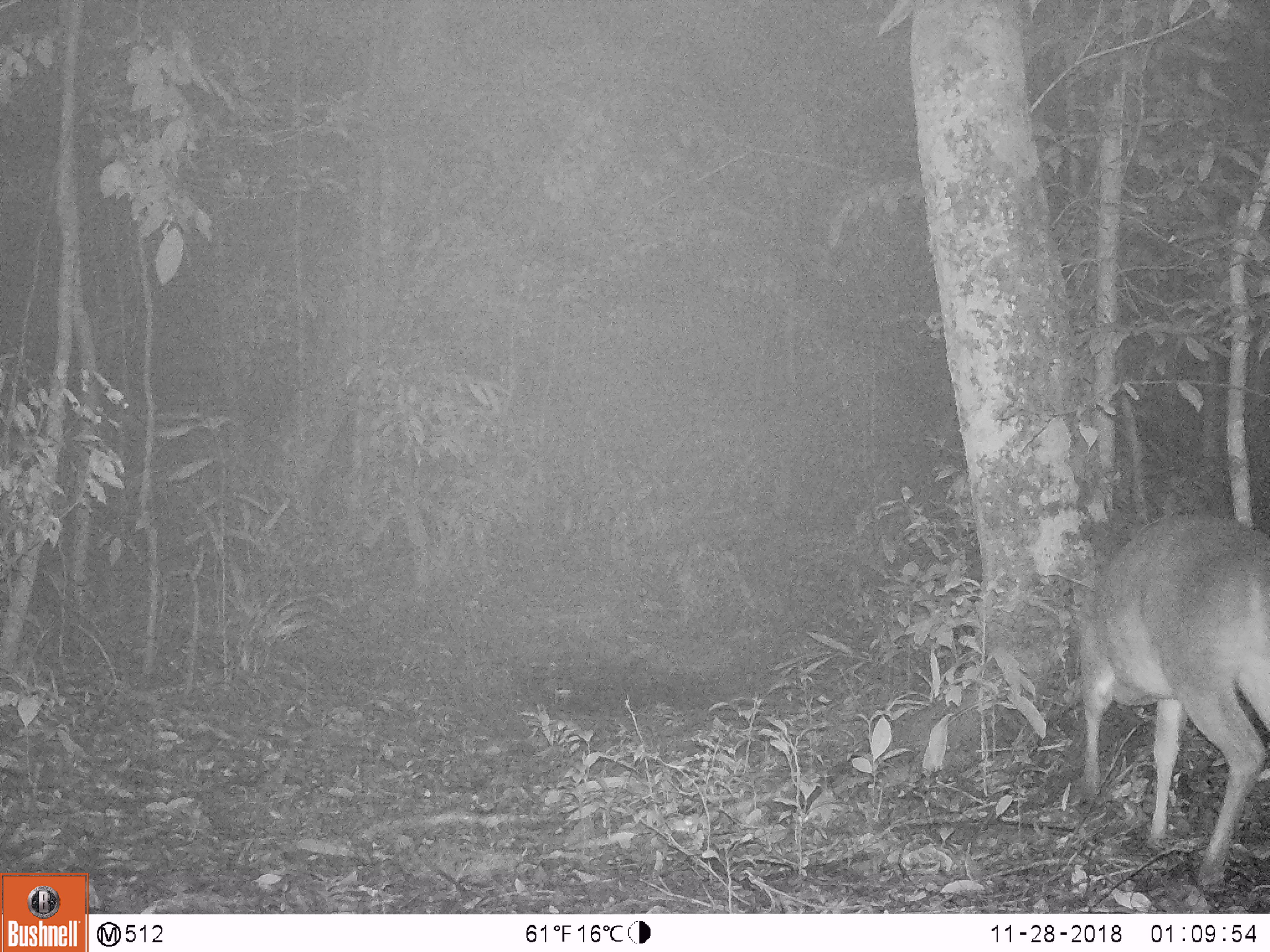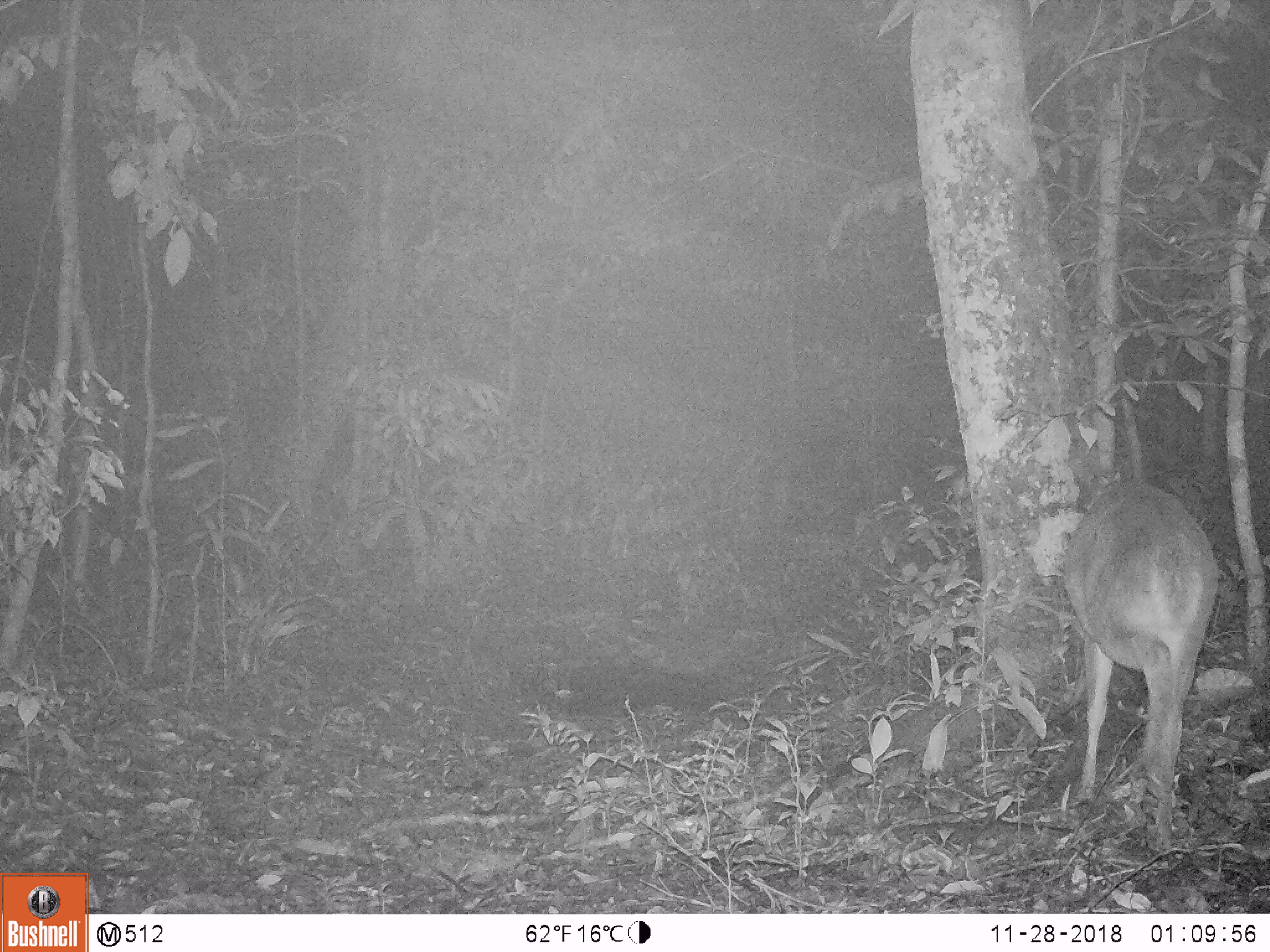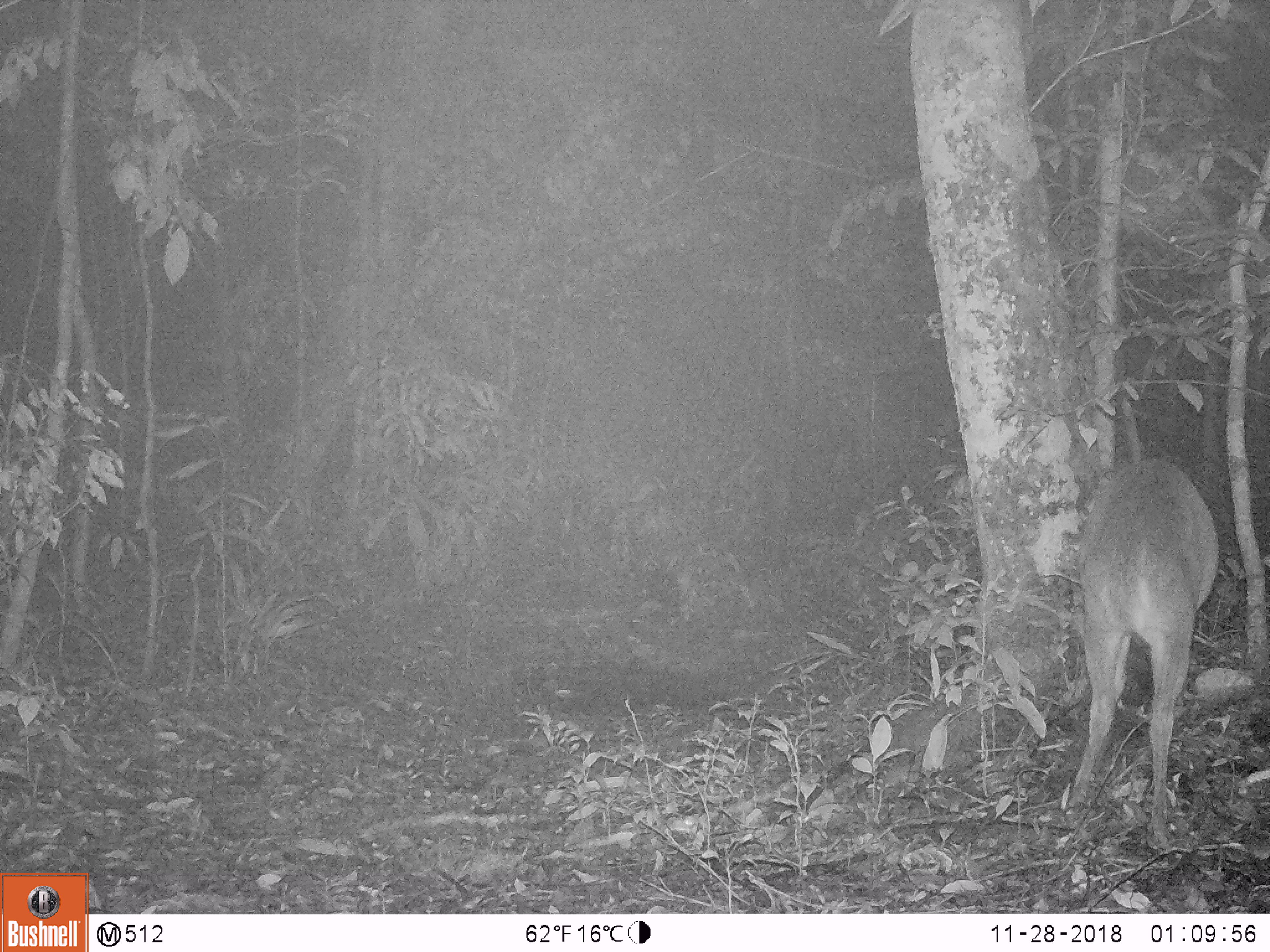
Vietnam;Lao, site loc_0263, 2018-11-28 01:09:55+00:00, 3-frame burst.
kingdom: Animalia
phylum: Chordata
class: Mammalia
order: Artiodactyla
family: Cervidae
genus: Muntiacus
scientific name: Muntiacus vuquangensis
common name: large-antlered muntjac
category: large antlered muntjac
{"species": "large antlered muntjac (large-antlered muntjac) (Muntiacus vuquangensis)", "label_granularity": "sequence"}